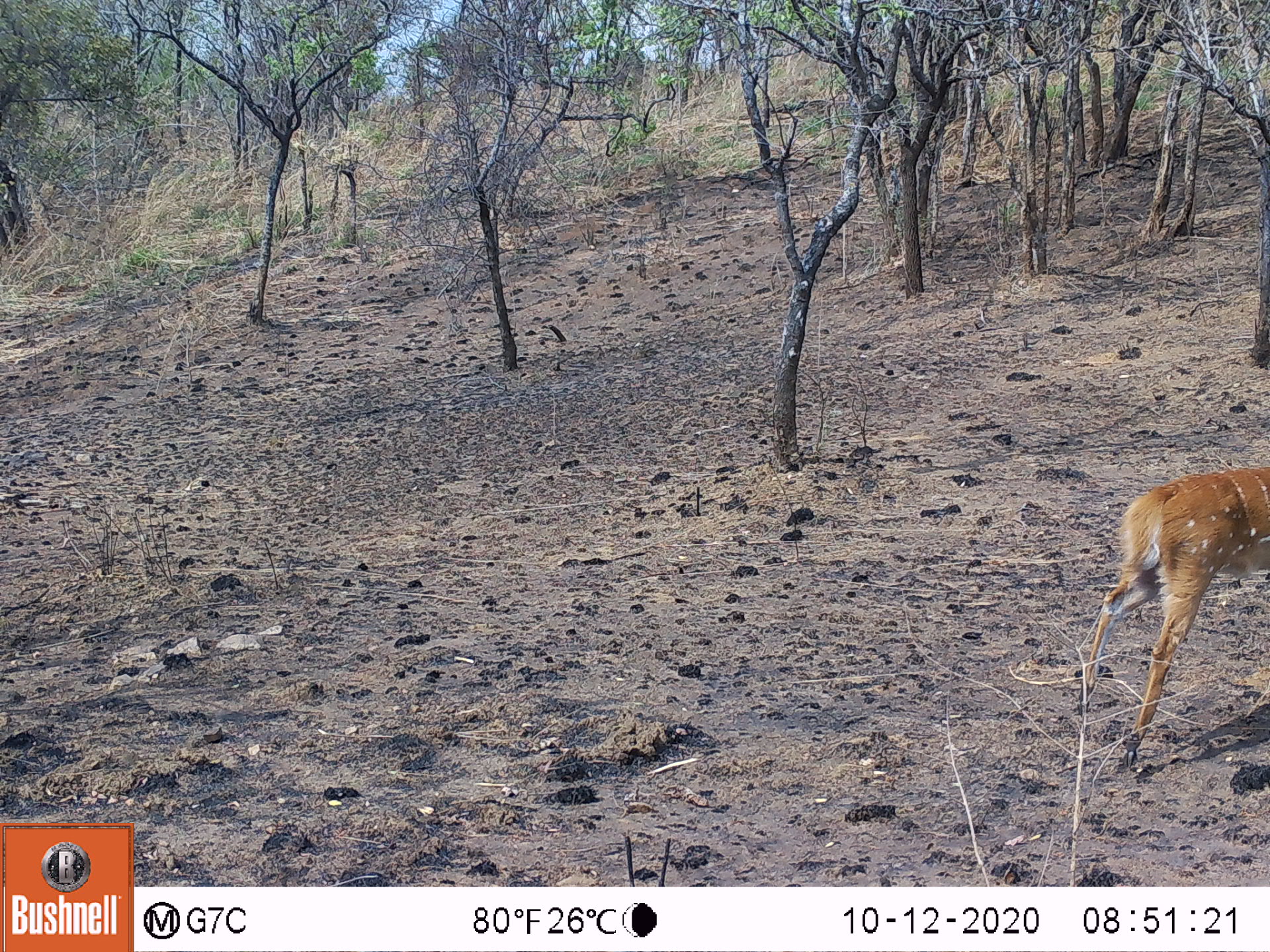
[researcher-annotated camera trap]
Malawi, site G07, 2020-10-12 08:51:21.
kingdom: Animalia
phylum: Chordata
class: Mammalia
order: Artiodactyla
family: Bovidae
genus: Tragelaphus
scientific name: Tragelaphus sylvaticus sylvaticus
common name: cape bushbuck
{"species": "cape bushbuck (Tragelaphus sylvaticus sylvaticus)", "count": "1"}